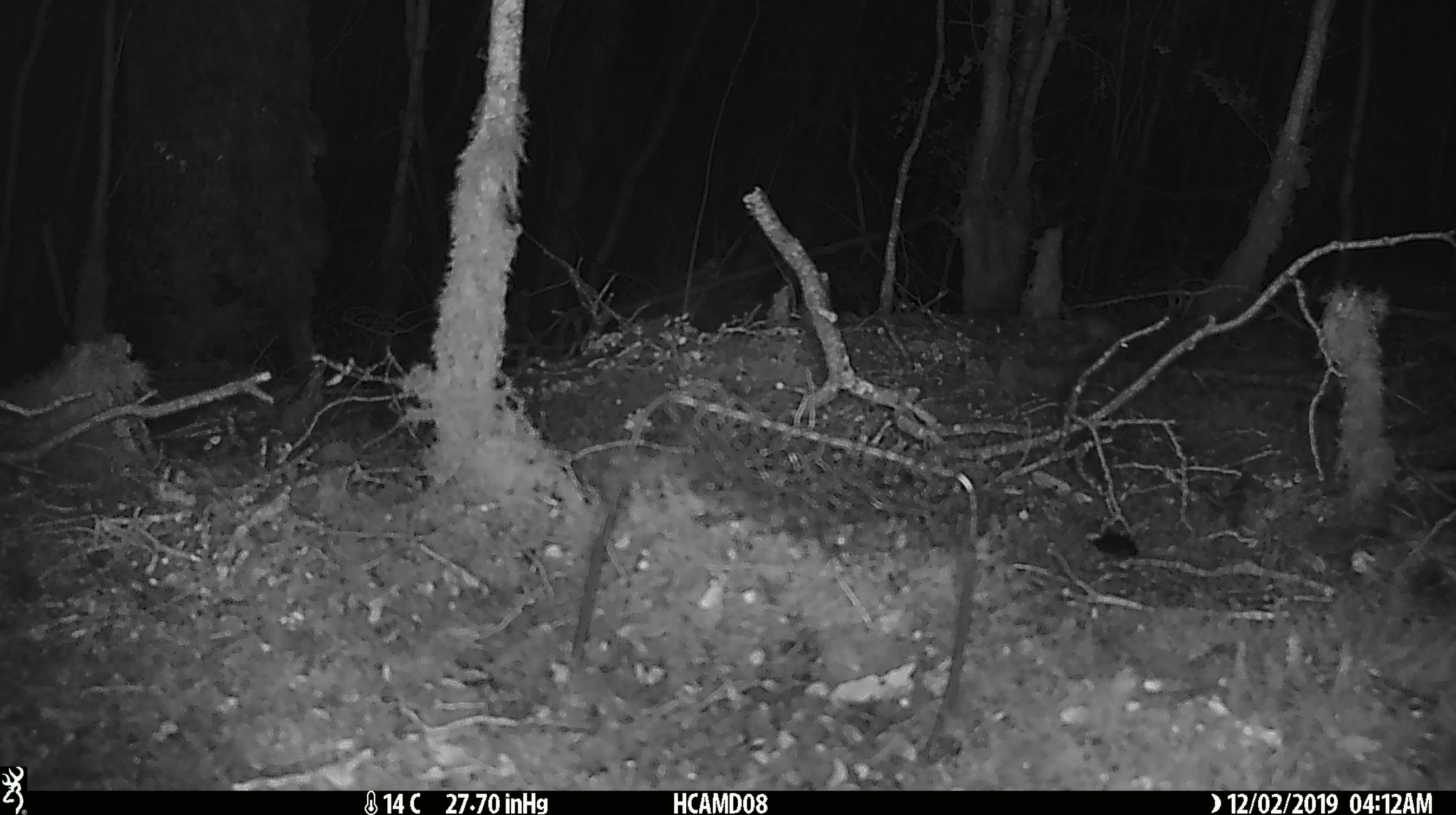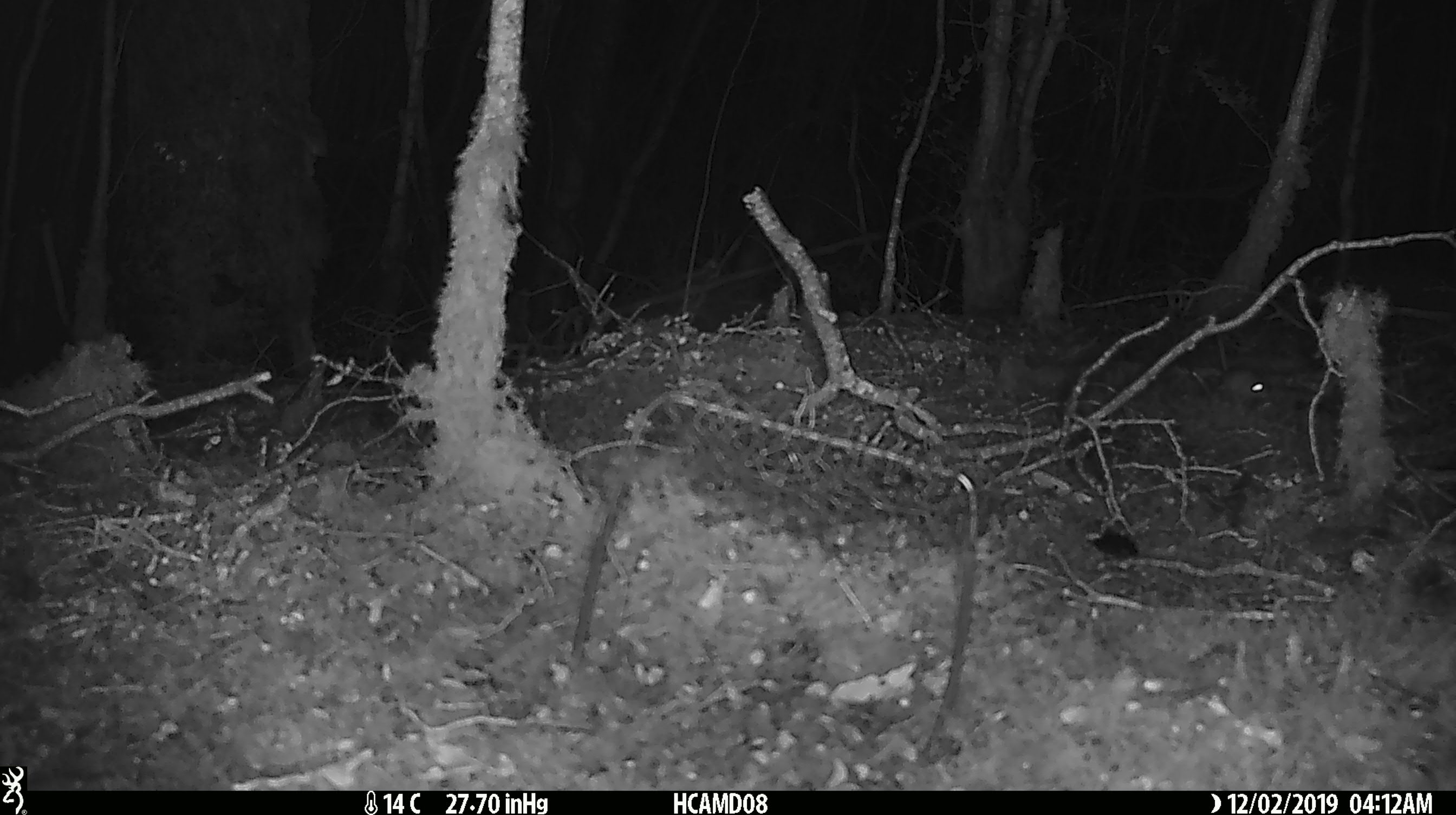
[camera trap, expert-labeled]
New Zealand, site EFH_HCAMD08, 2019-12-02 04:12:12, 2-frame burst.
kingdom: Animalia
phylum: Chordata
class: Mammalia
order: Rodentia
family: Muridae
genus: Mus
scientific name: Mus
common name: mouse